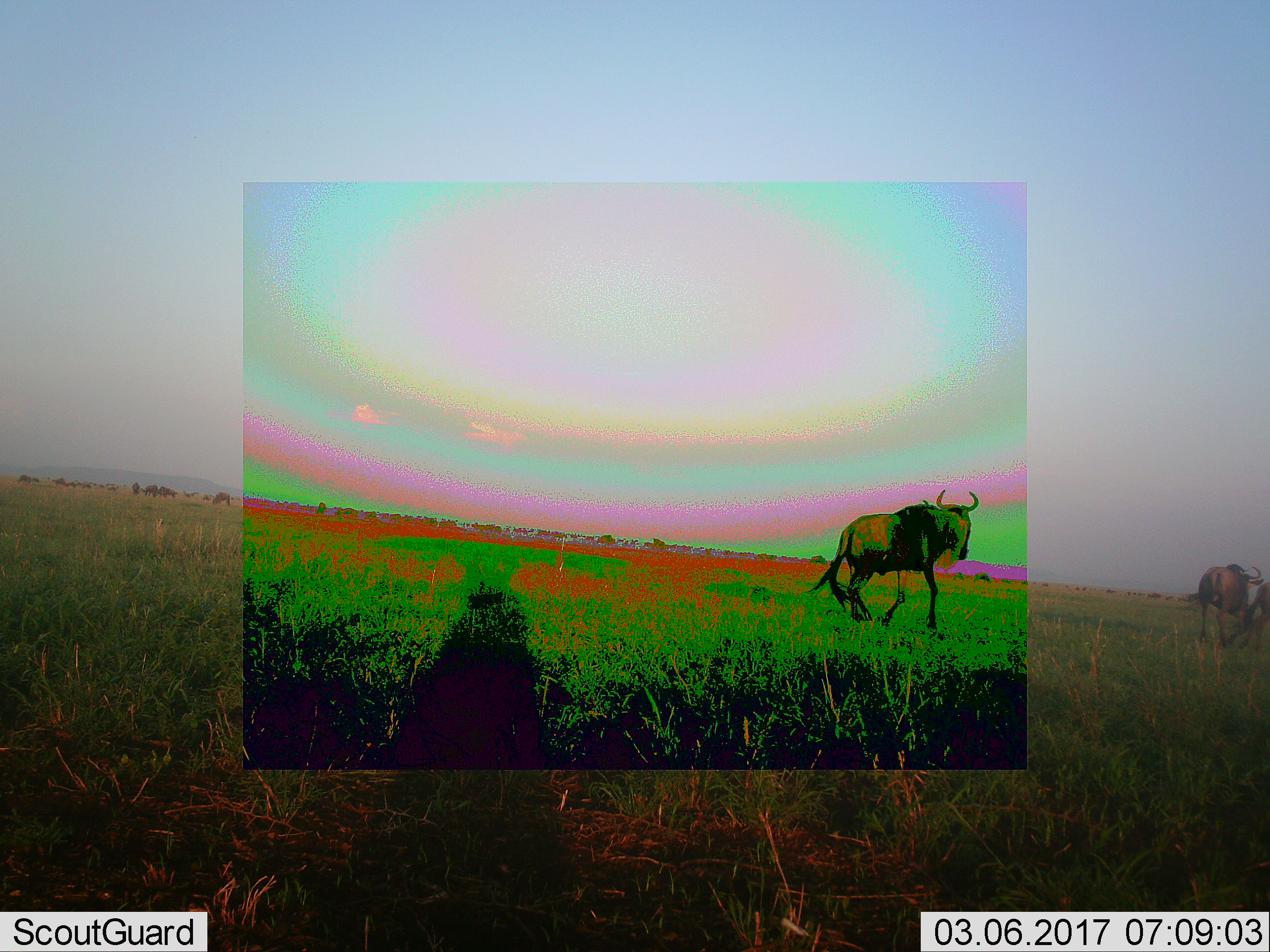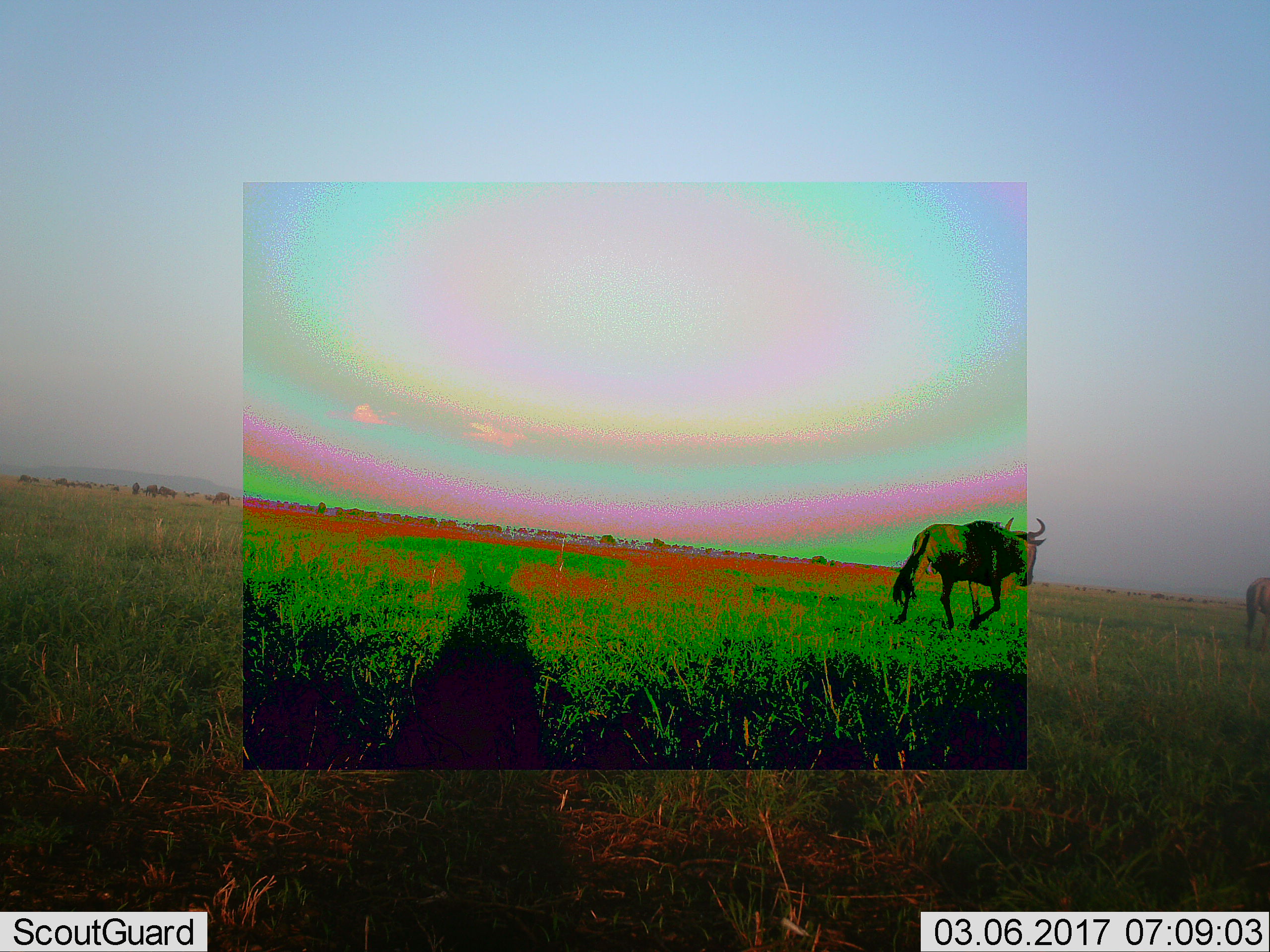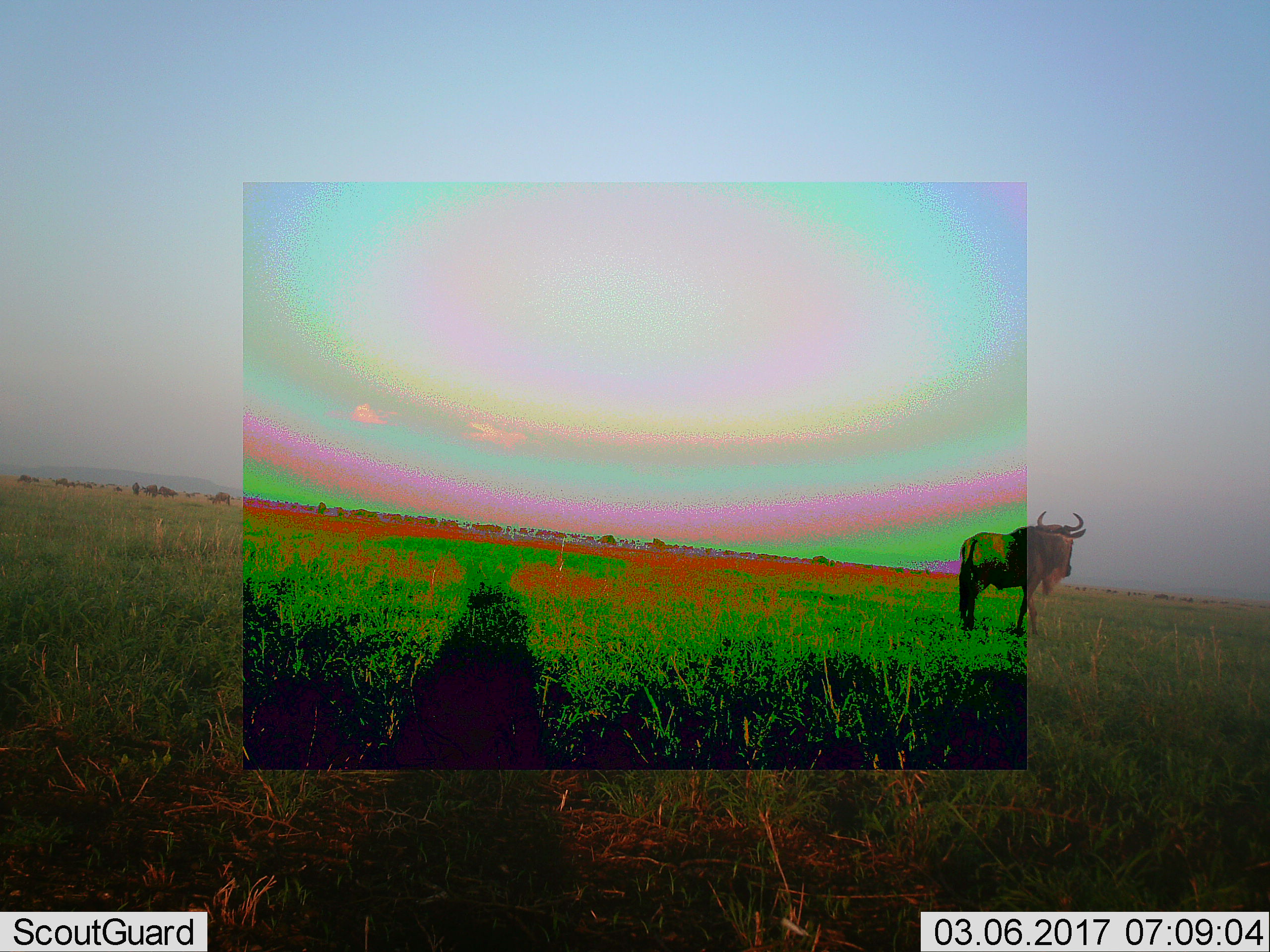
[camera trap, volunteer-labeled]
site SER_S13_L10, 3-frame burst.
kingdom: Animalia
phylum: Chordata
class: Mammalia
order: Artiodactyla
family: Bovidae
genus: Connochaetes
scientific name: Connochaetes taurinus taurinus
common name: blue wildebeest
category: wildebeestblue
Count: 3.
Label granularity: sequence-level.